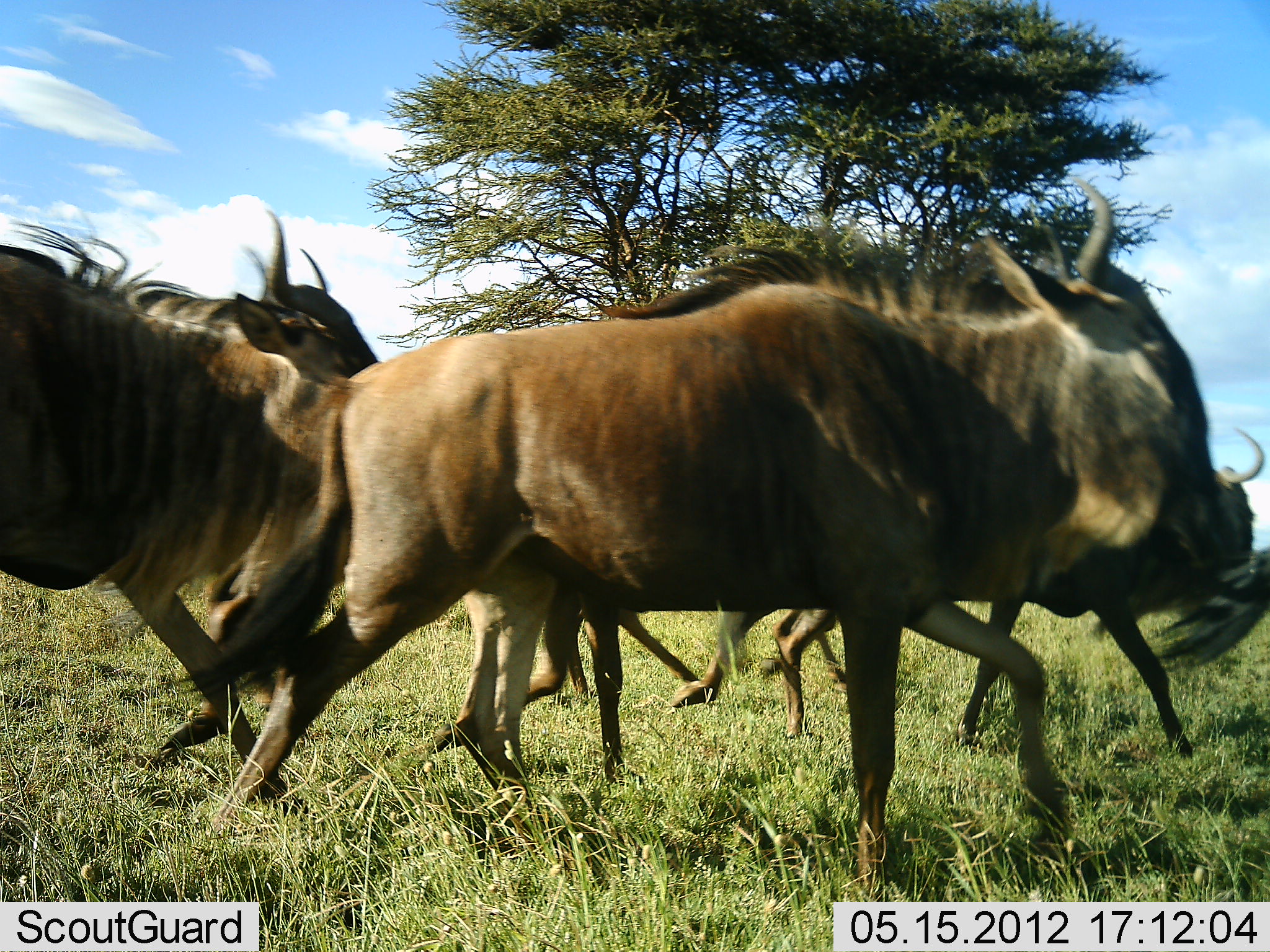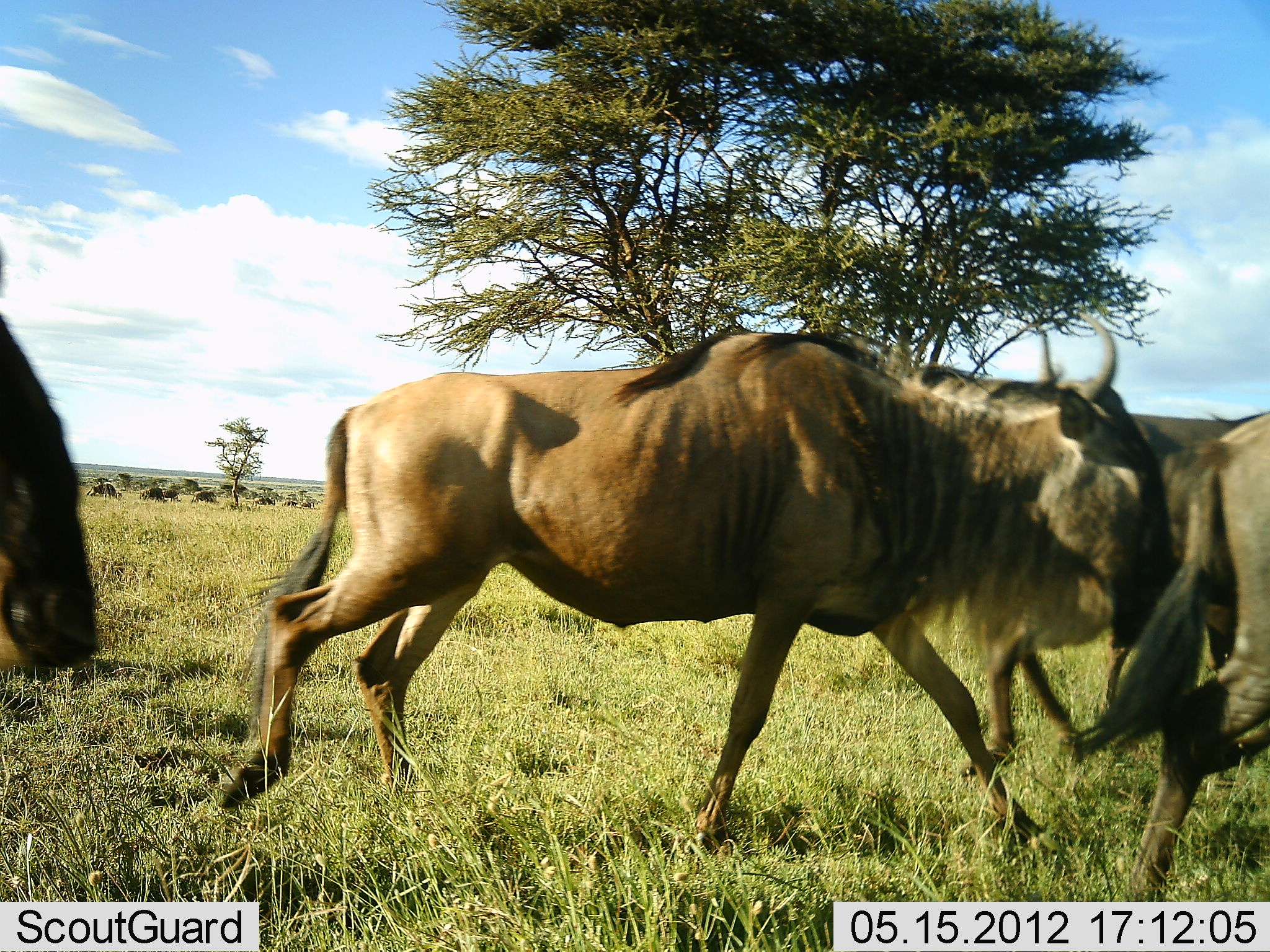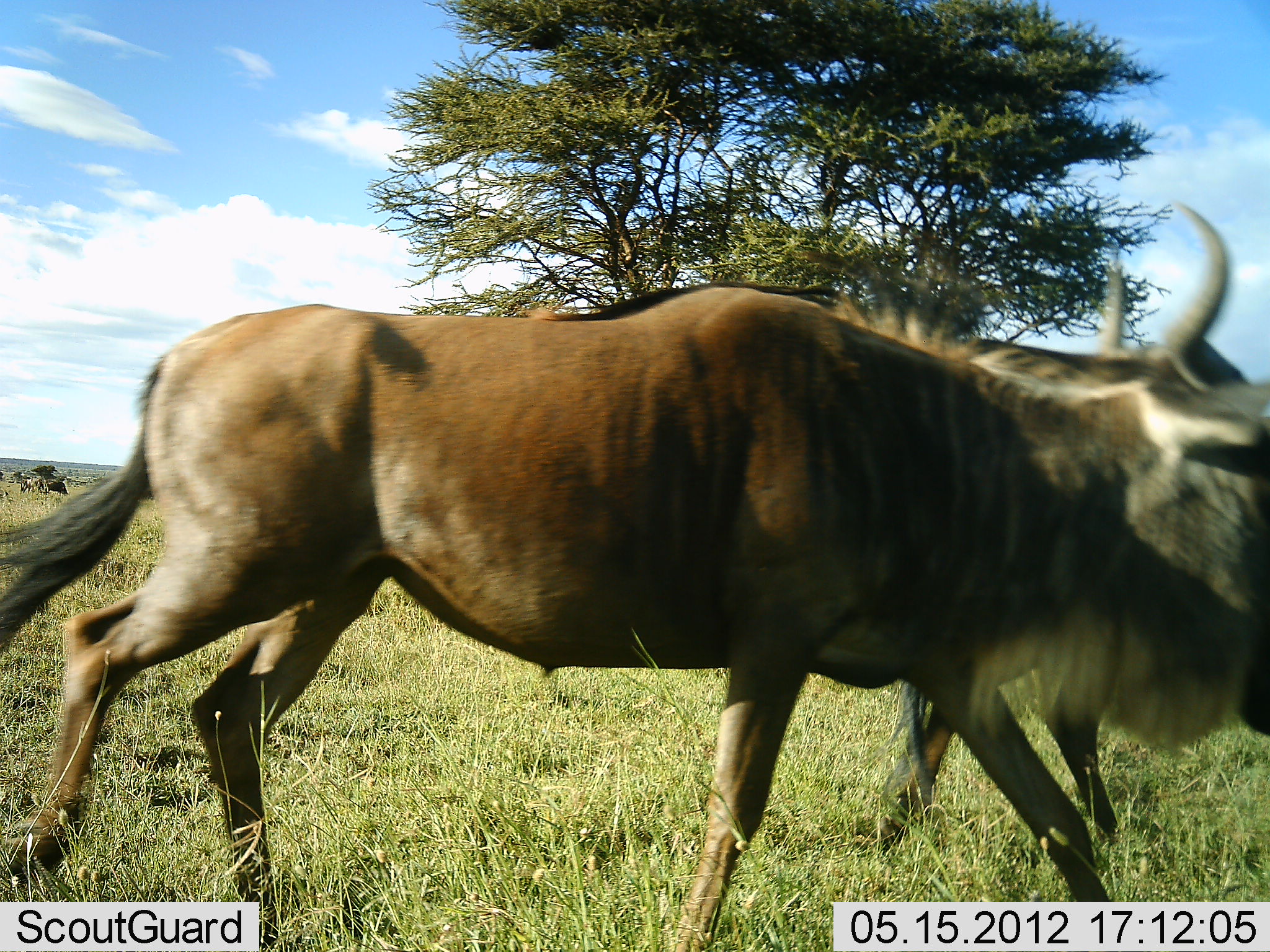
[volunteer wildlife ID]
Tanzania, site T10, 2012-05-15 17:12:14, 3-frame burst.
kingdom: Animalia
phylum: Chordata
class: Mammalia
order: Artiodactyla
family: Bovidae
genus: Connochaetes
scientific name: Connochaetes taurinus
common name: blue wildebeest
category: wildebeest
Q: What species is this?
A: Wildebeest (blue wildebeest) (Connochaetes taurinus).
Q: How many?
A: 7.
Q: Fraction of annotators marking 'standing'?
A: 0%.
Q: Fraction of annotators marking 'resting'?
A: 0%.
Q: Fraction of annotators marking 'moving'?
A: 100%.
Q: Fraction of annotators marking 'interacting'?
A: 0%.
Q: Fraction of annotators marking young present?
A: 0%.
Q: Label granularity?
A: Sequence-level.